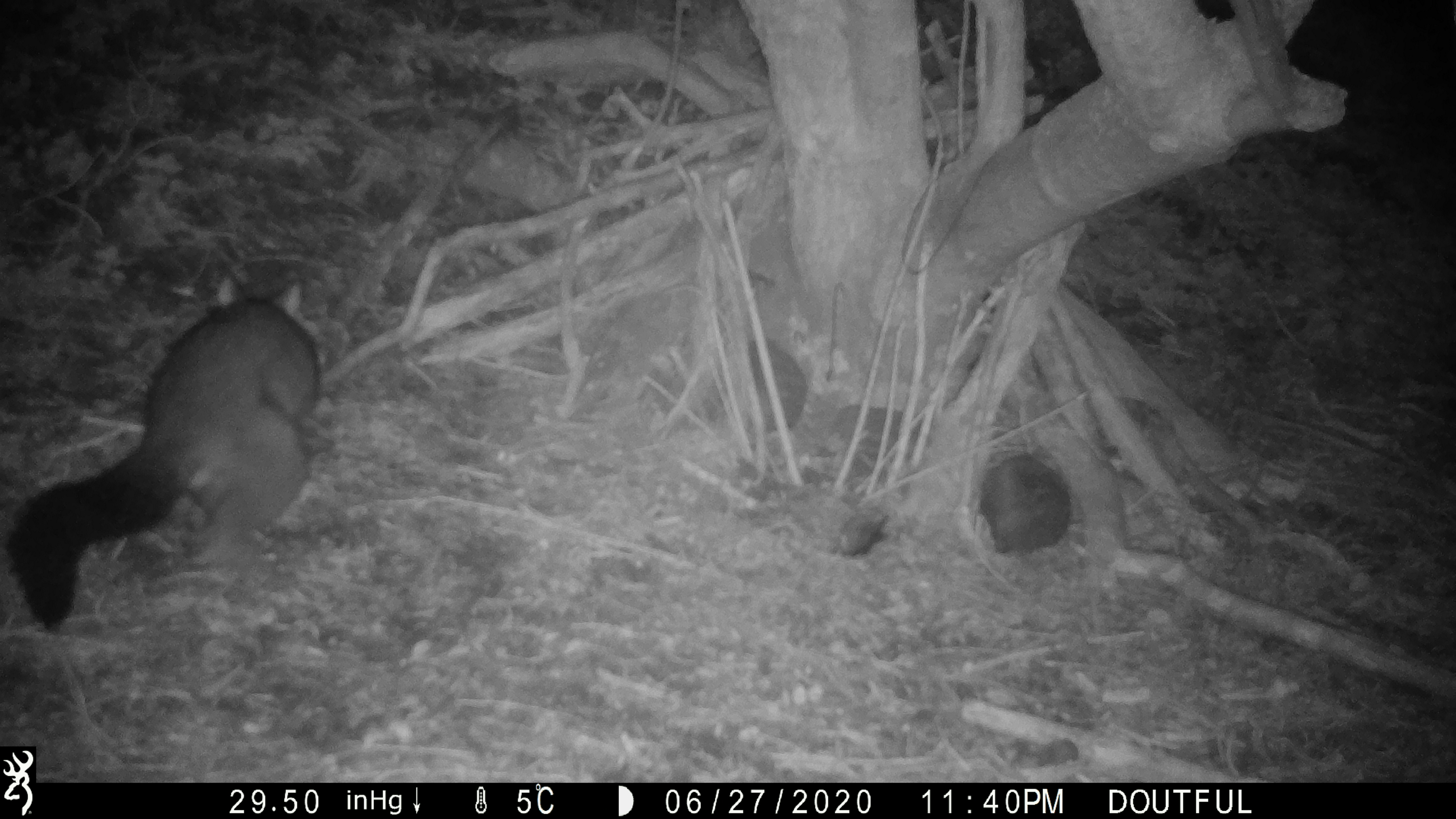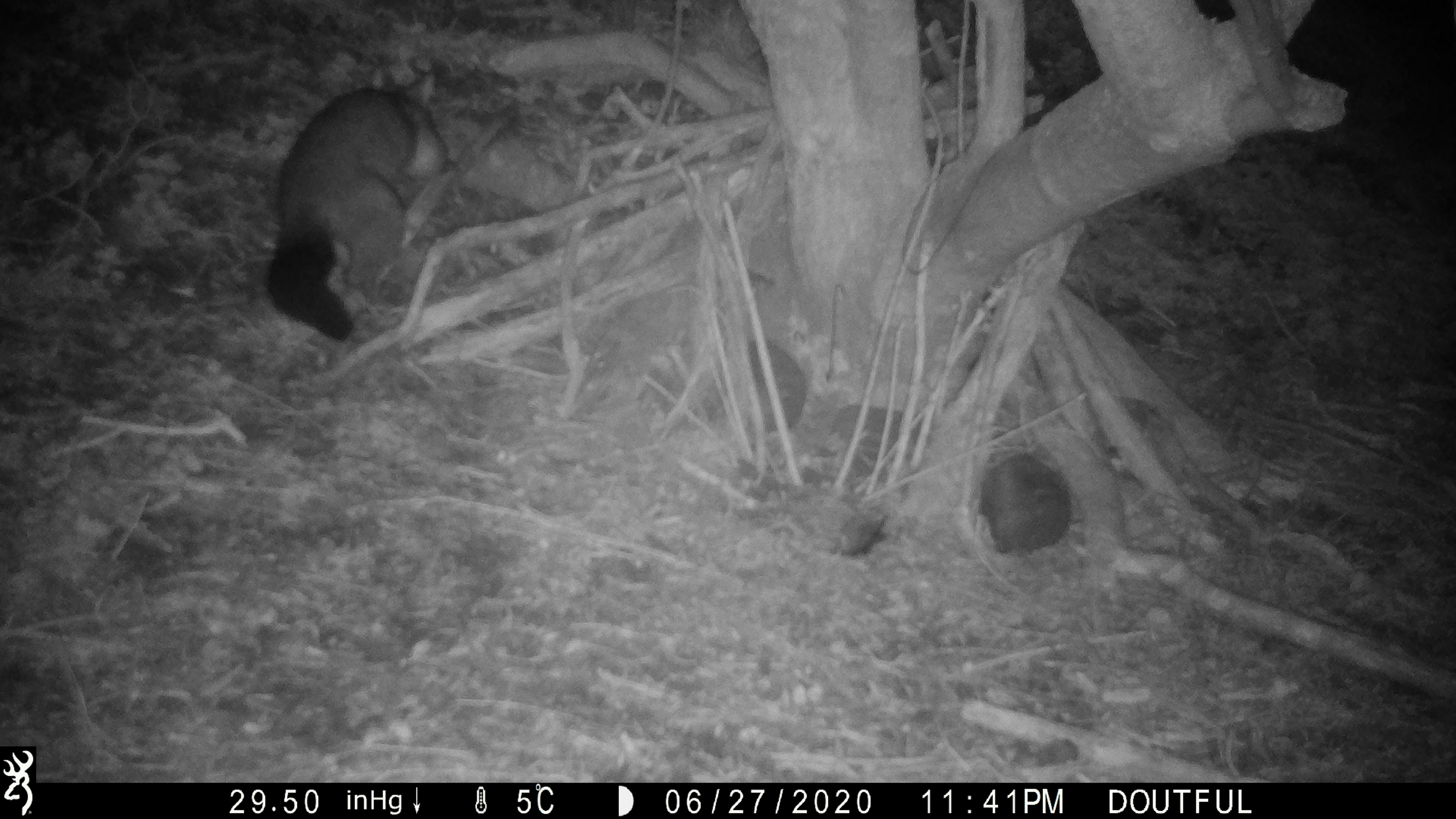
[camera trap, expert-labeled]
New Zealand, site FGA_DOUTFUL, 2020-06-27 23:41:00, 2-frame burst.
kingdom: Animalia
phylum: Chordata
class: Mammalia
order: Diprotodontia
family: Phalangeridae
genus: Trichosurus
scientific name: Trichosurus vulpecula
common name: common brushtail possum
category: possum